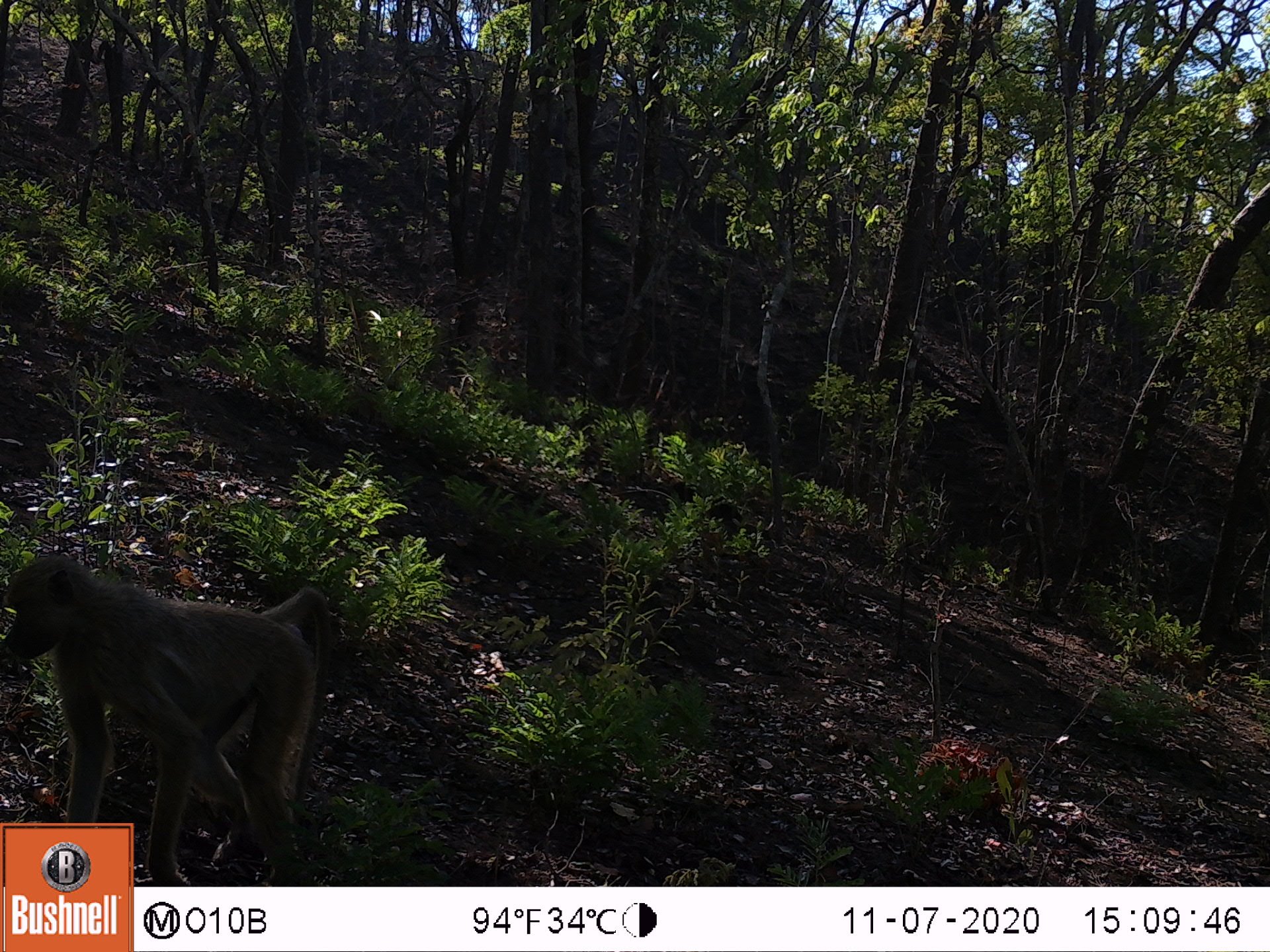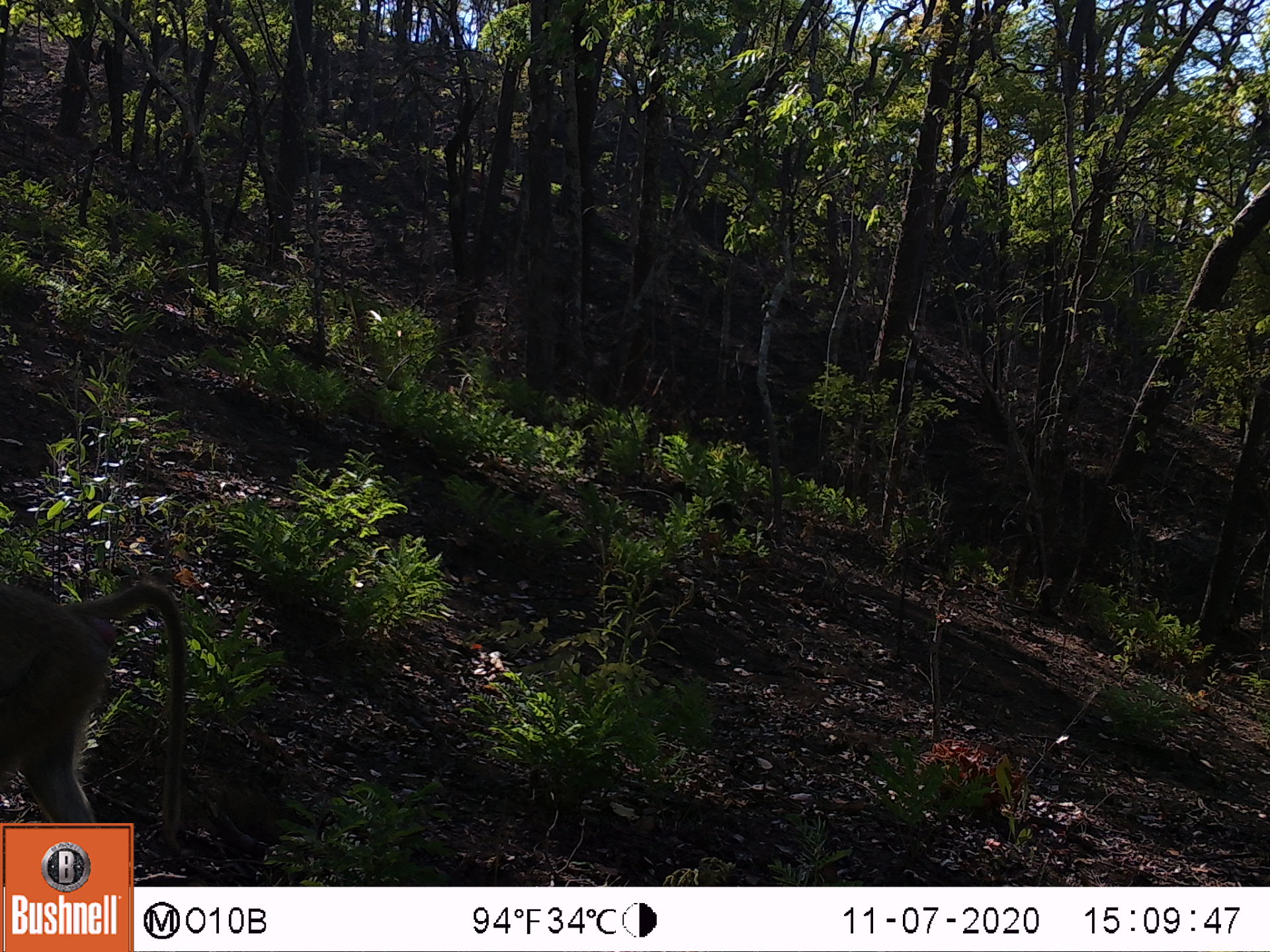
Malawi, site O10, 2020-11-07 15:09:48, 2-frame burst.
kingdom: Animalia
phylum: Chordata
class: Mammalia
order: Primates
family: Cercopithecidae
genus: Papio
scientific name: Papio cynocephalus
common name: yellow baboon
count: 1